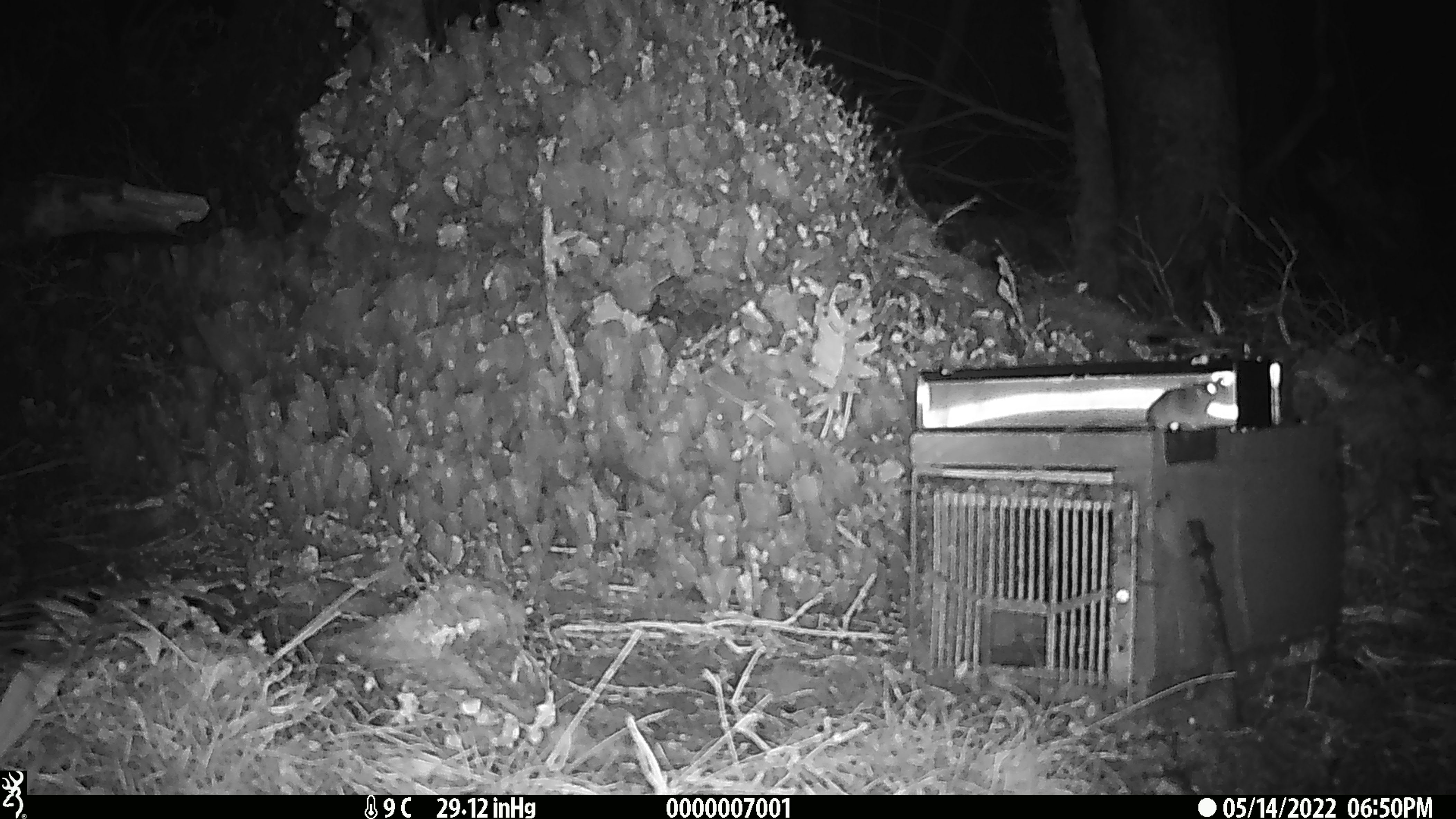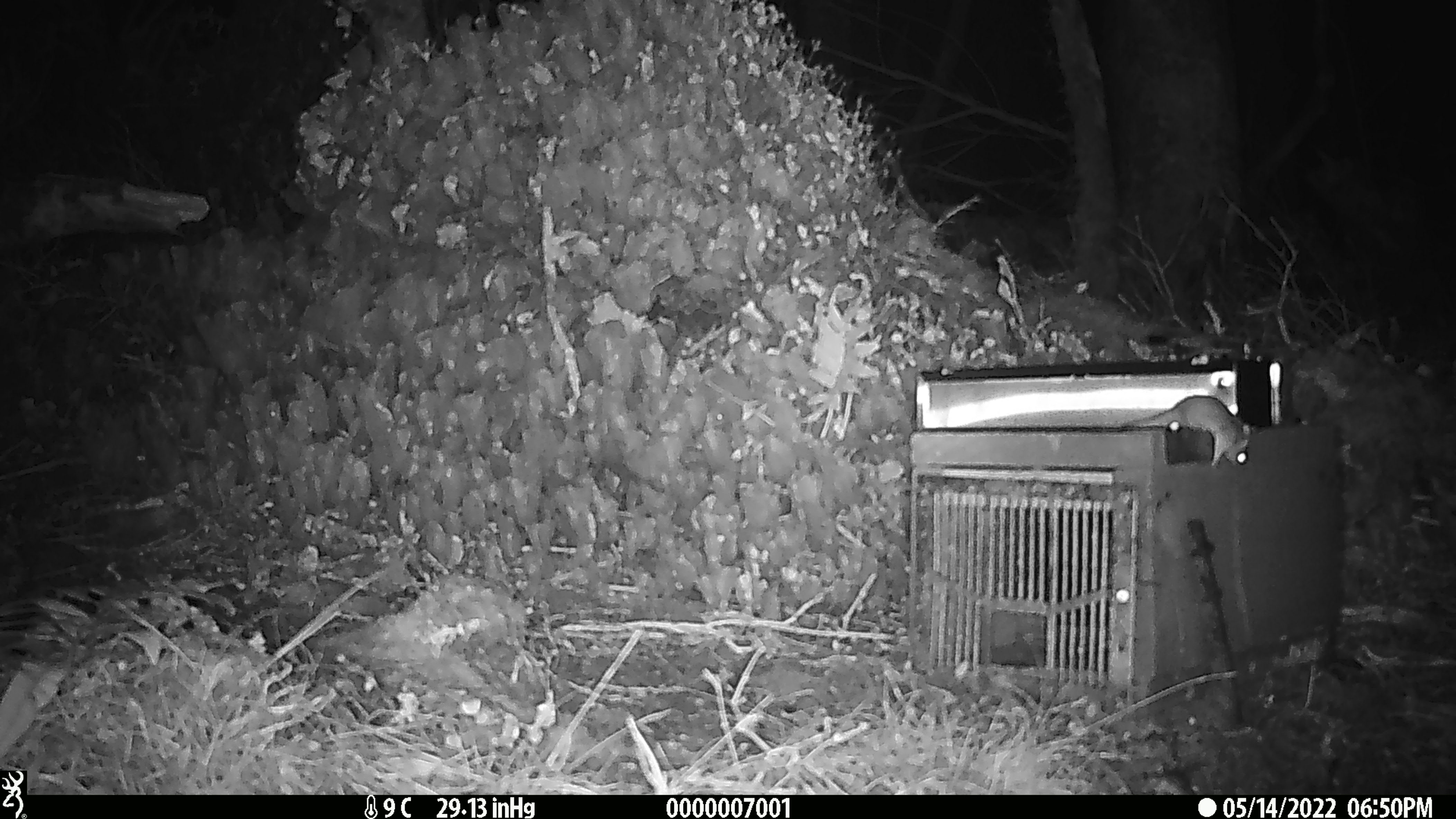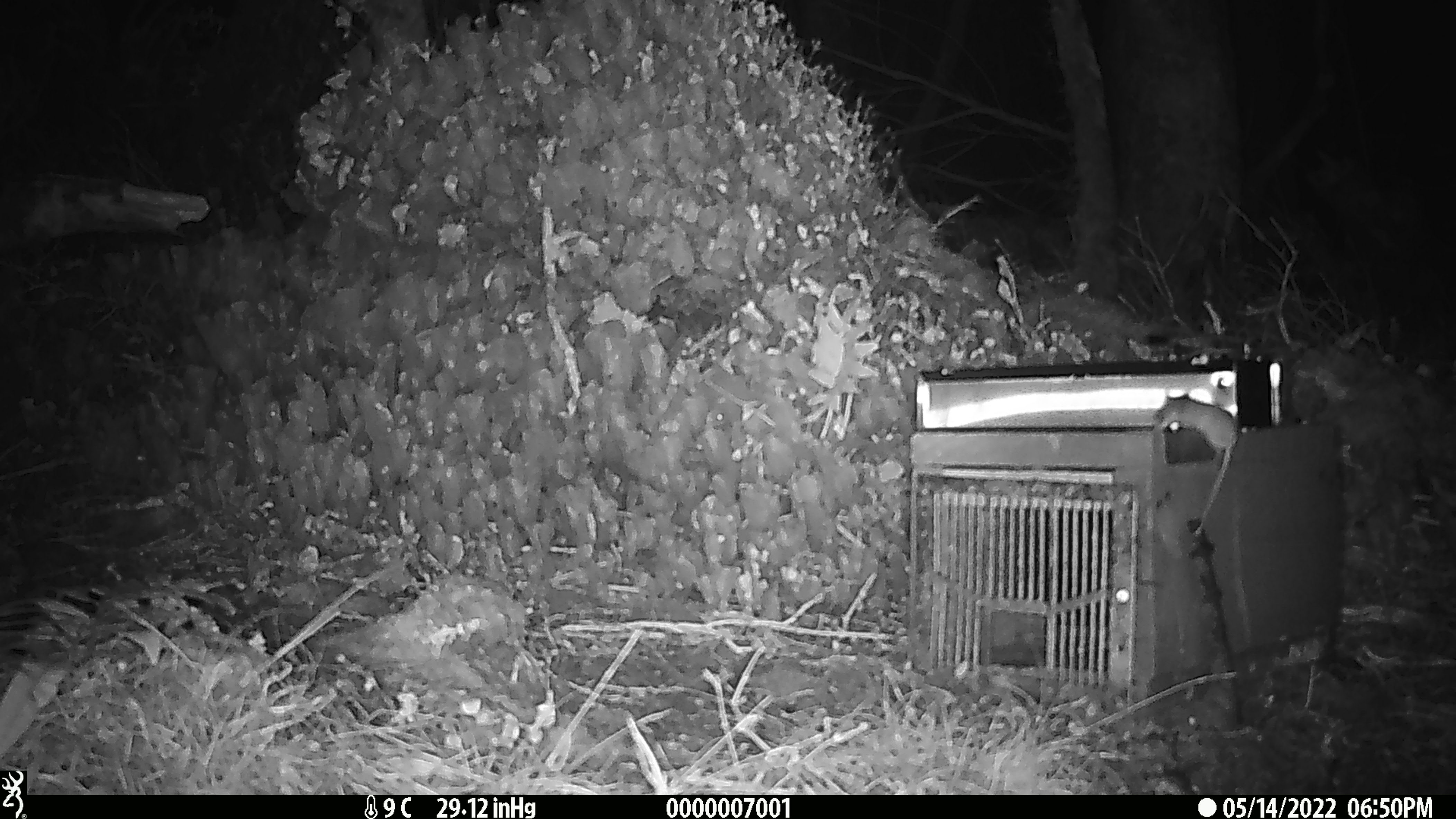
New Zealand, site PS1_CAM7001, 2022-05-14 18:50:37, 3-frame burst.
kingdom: Animalia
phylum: Chordata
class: Mammalia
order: Rodentia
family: Muridae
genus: Mus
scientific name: Mus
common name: mouse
Mouse (Mus).